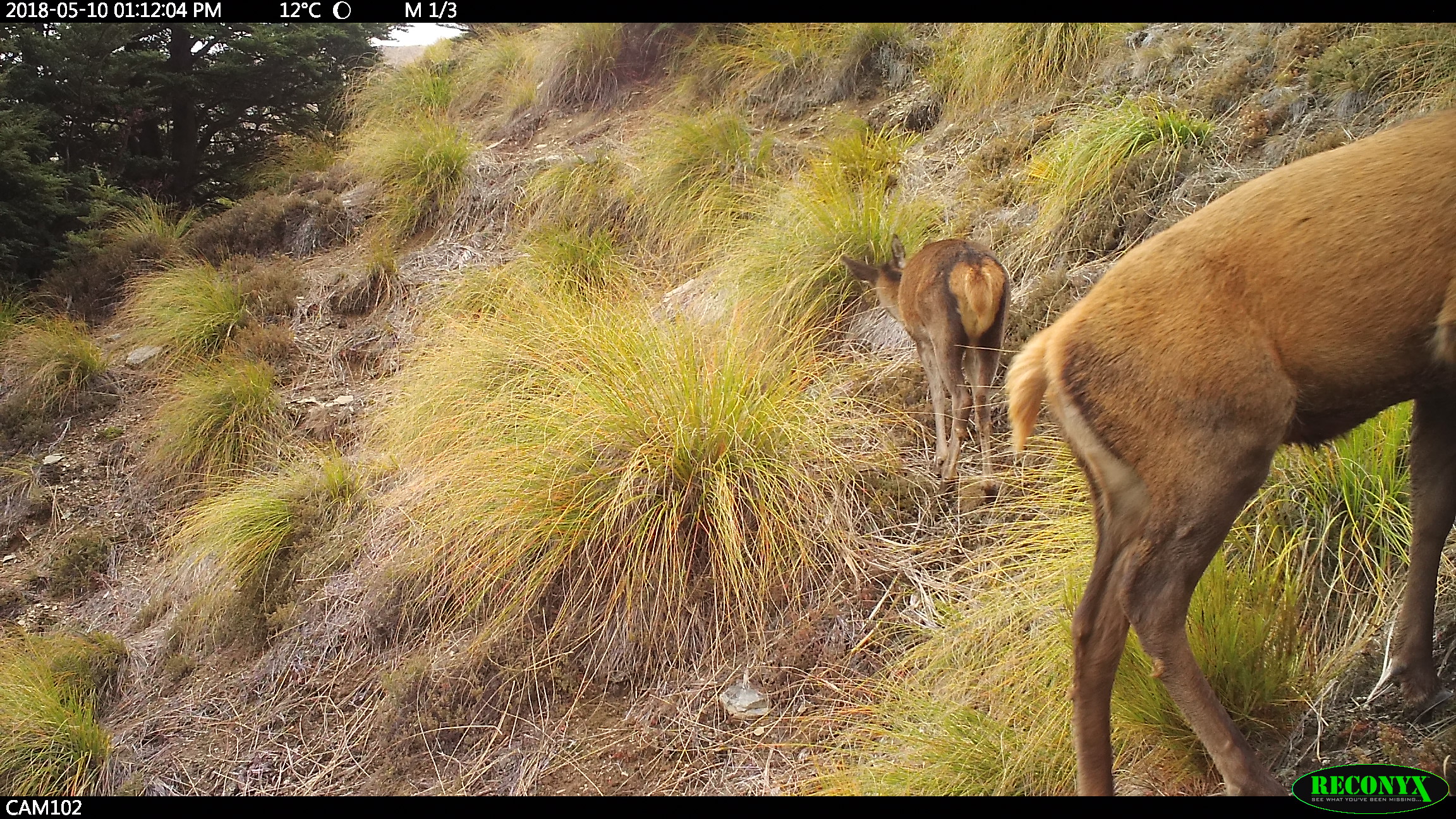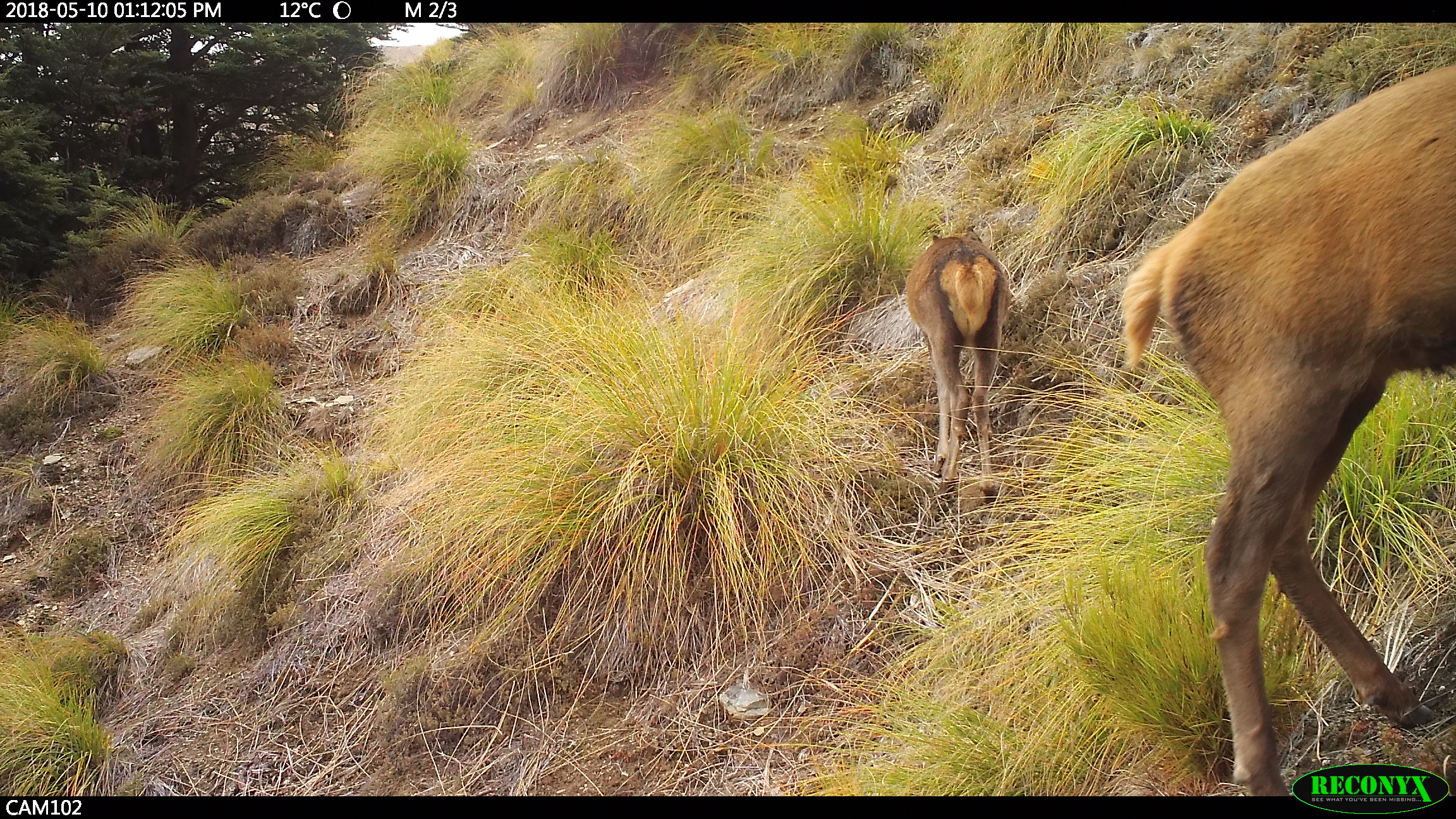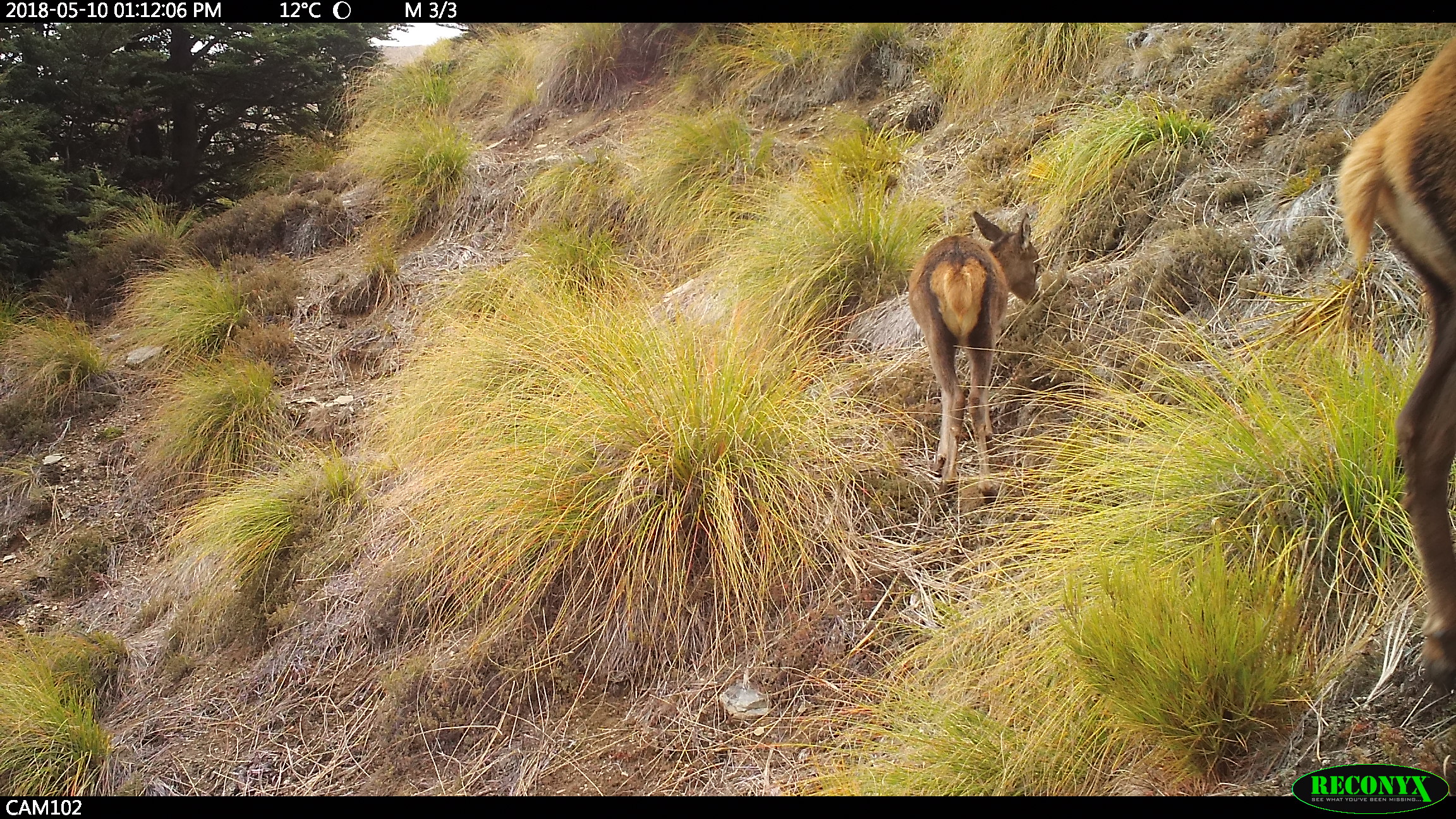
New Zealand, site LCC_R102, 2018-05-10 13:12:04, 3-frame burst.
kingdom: Animalia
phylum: Chordata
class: Mammalia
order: Artiodactyla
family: Cervidae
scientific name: Cervidae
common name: deer